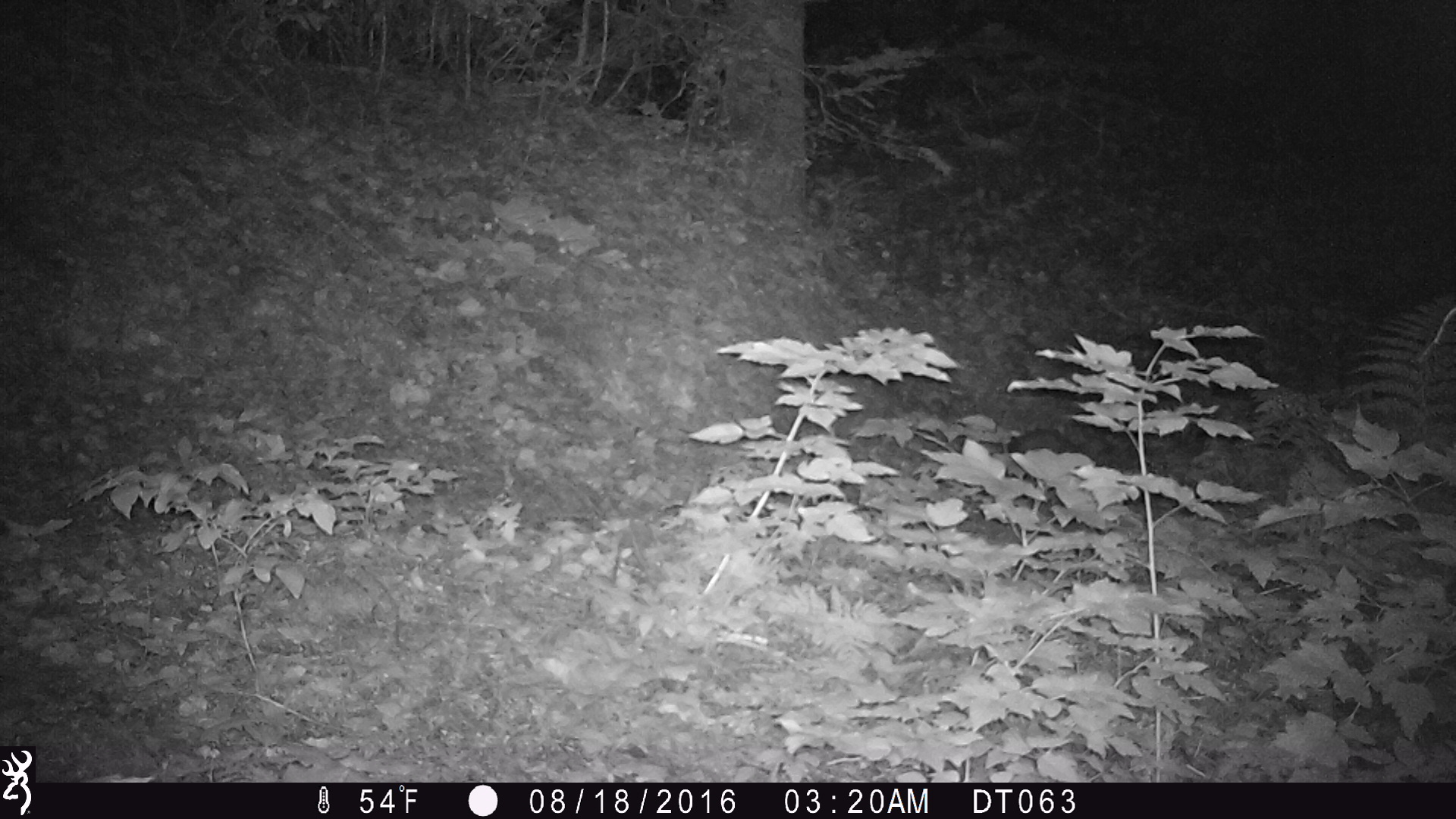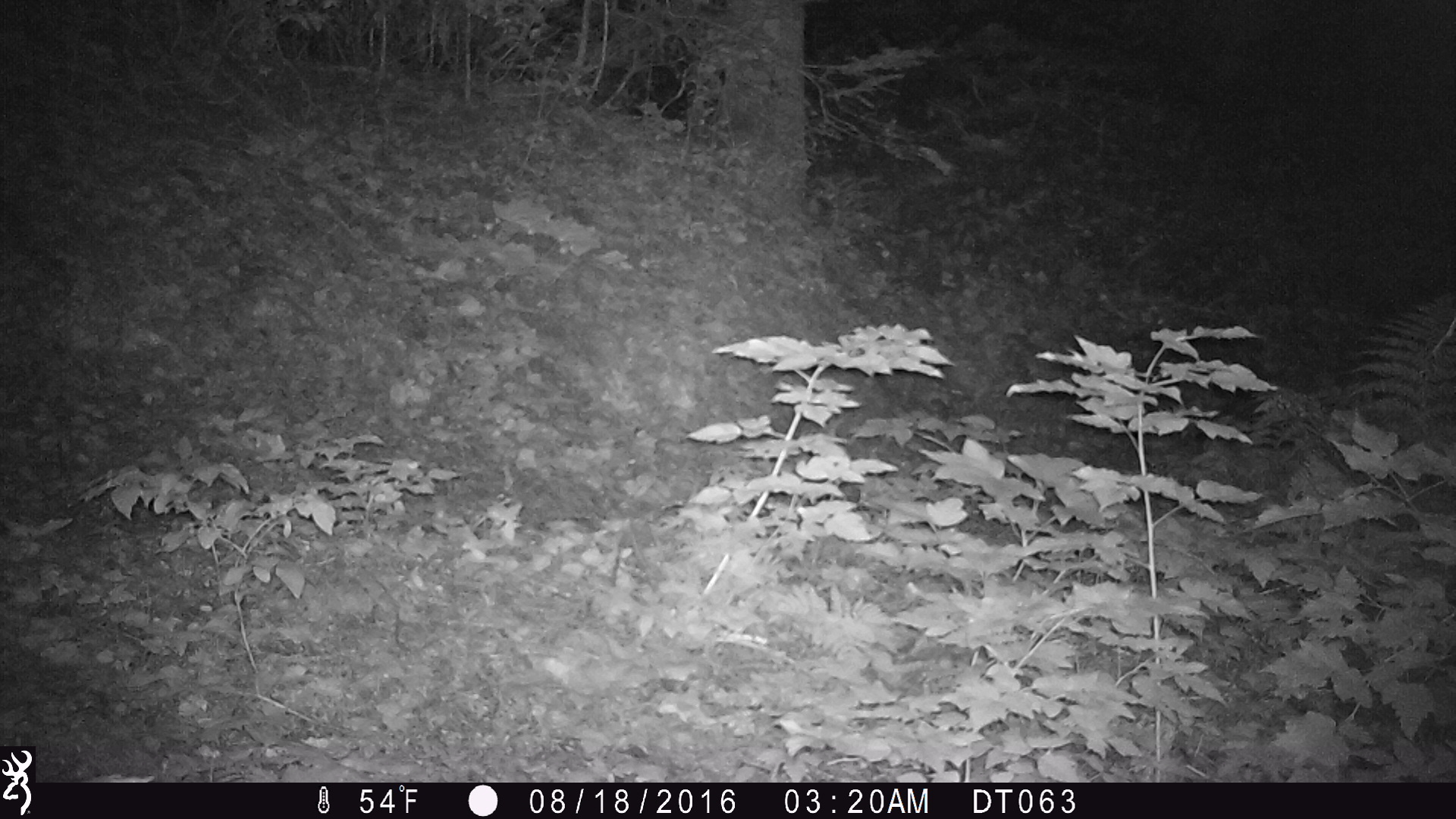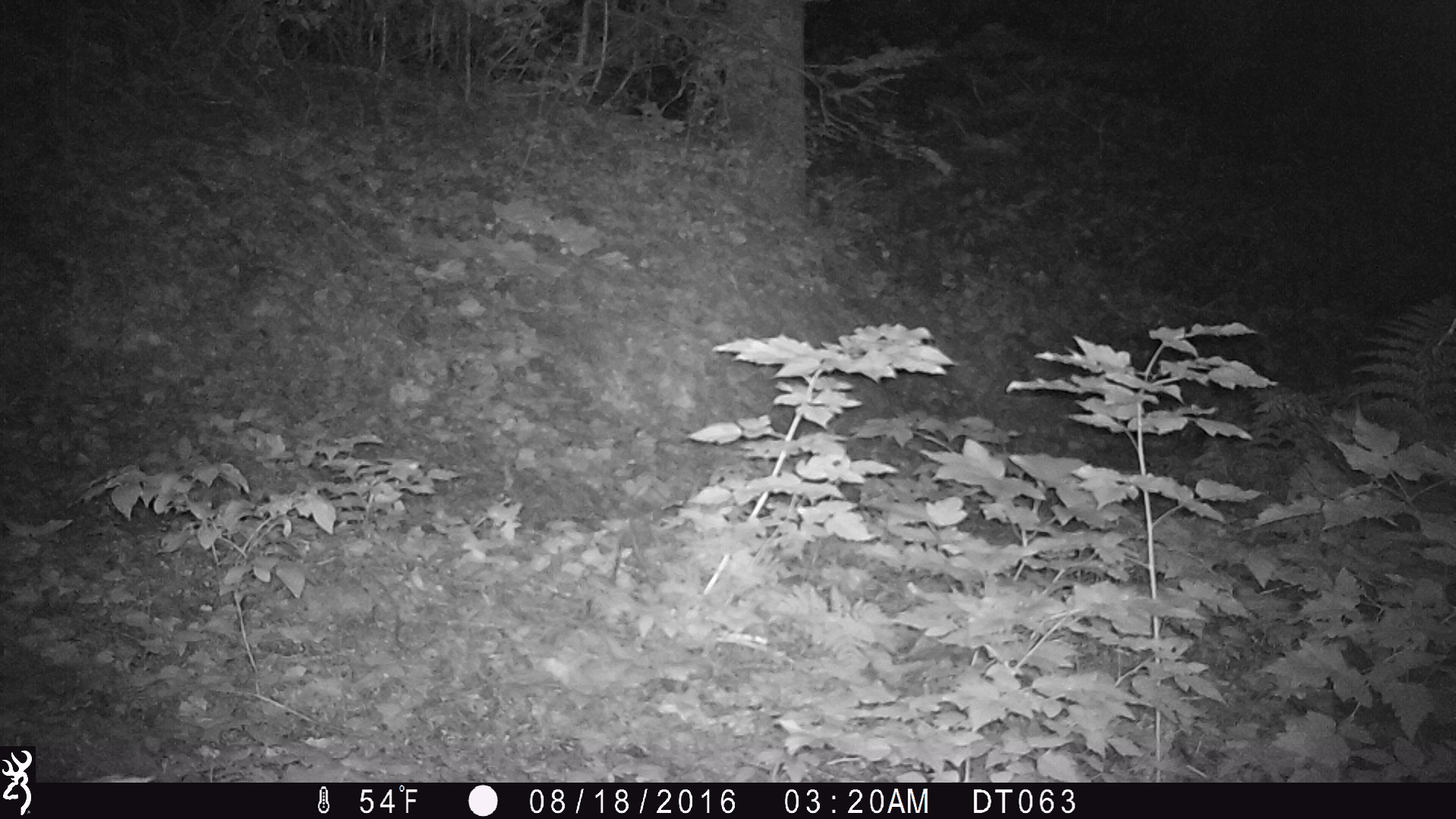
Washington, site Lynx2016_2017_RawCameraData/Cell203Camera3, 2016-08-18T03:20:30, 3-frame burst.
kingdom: Animalia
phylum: Chordata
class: Mammalia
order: Lagomorpha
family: Leporidae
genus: Lepus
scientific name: Lepus americanus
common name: snowshoe hare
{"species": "Lepus americanus (snowshoe hare)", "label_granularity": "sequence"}